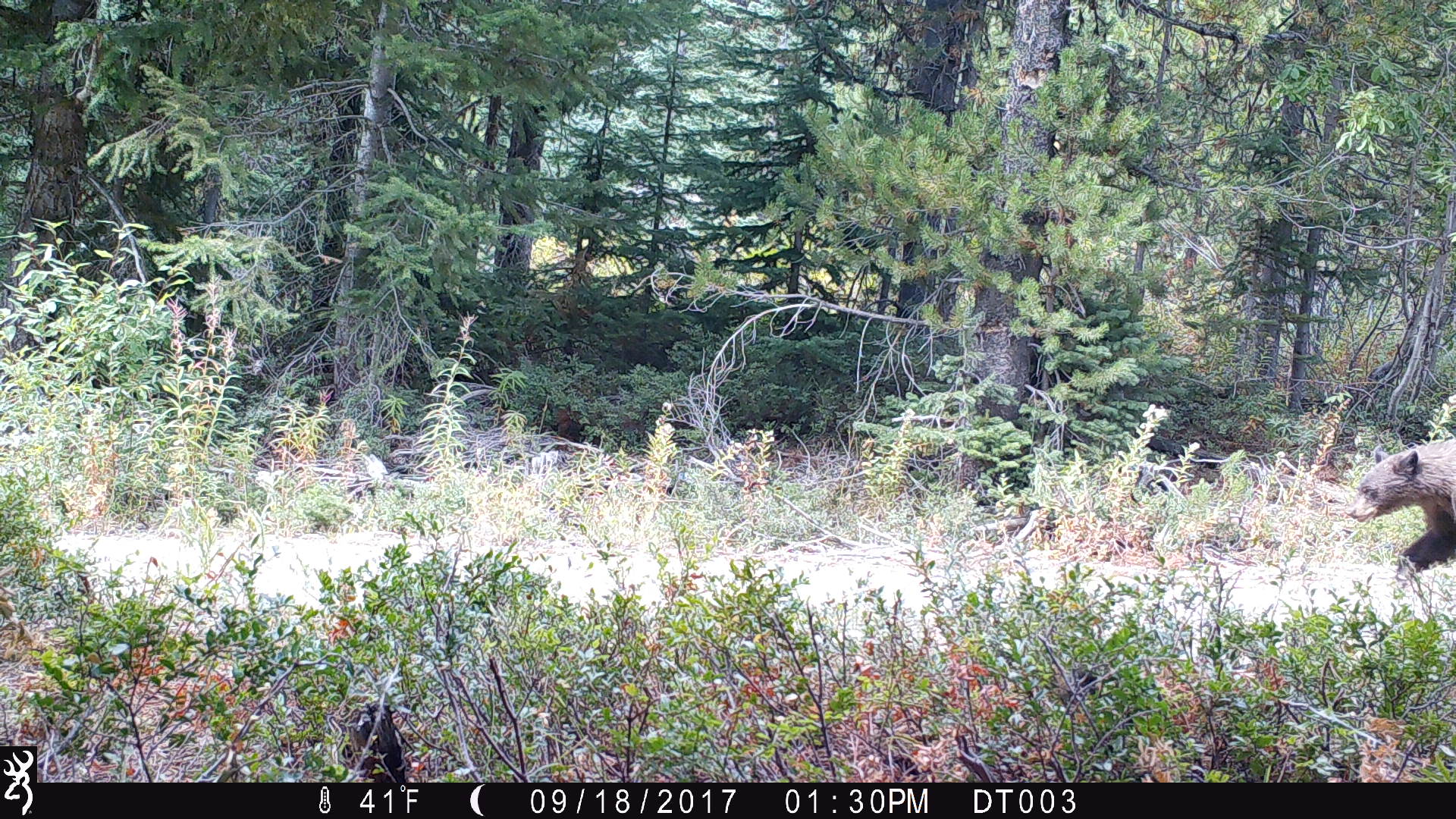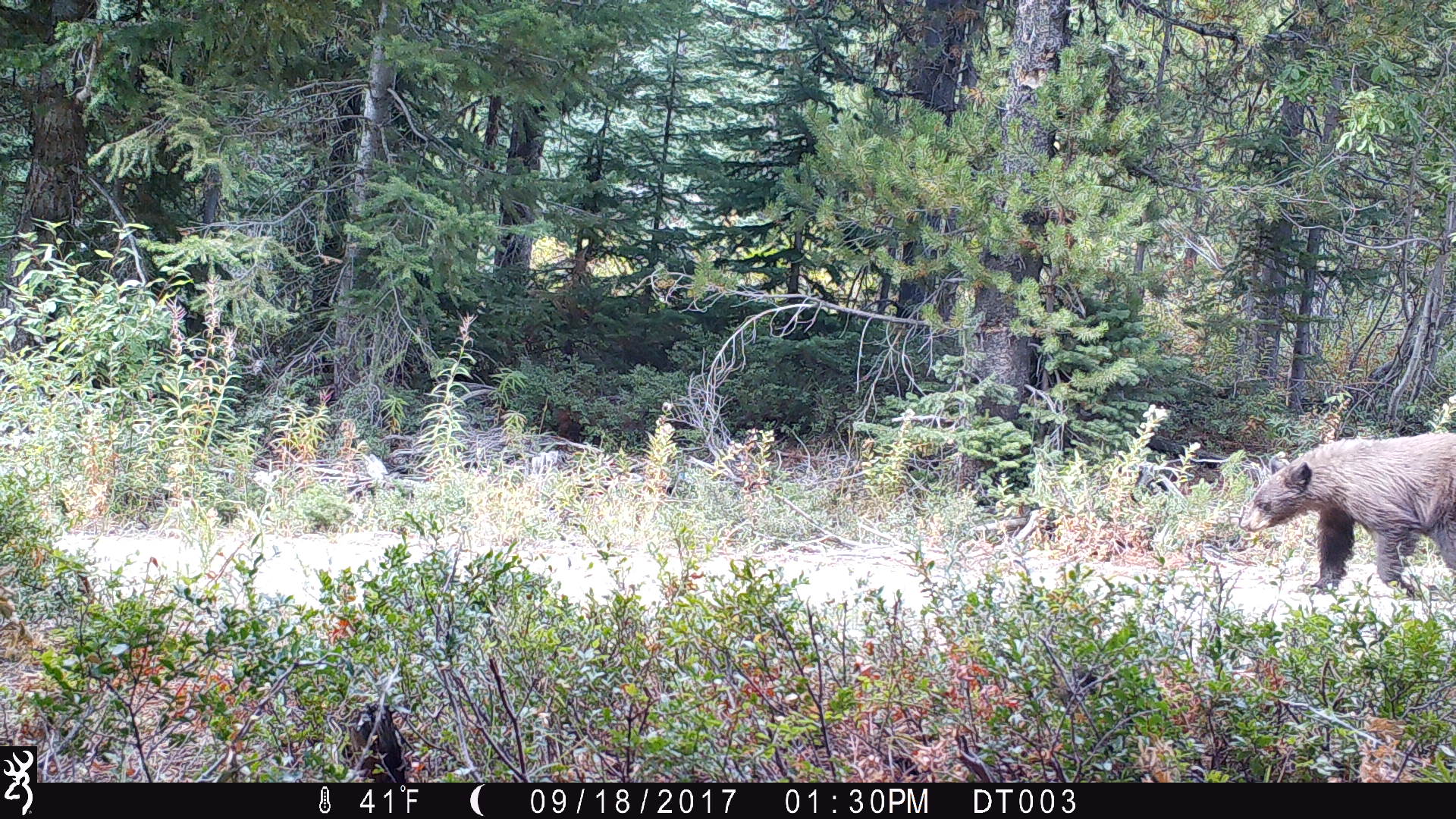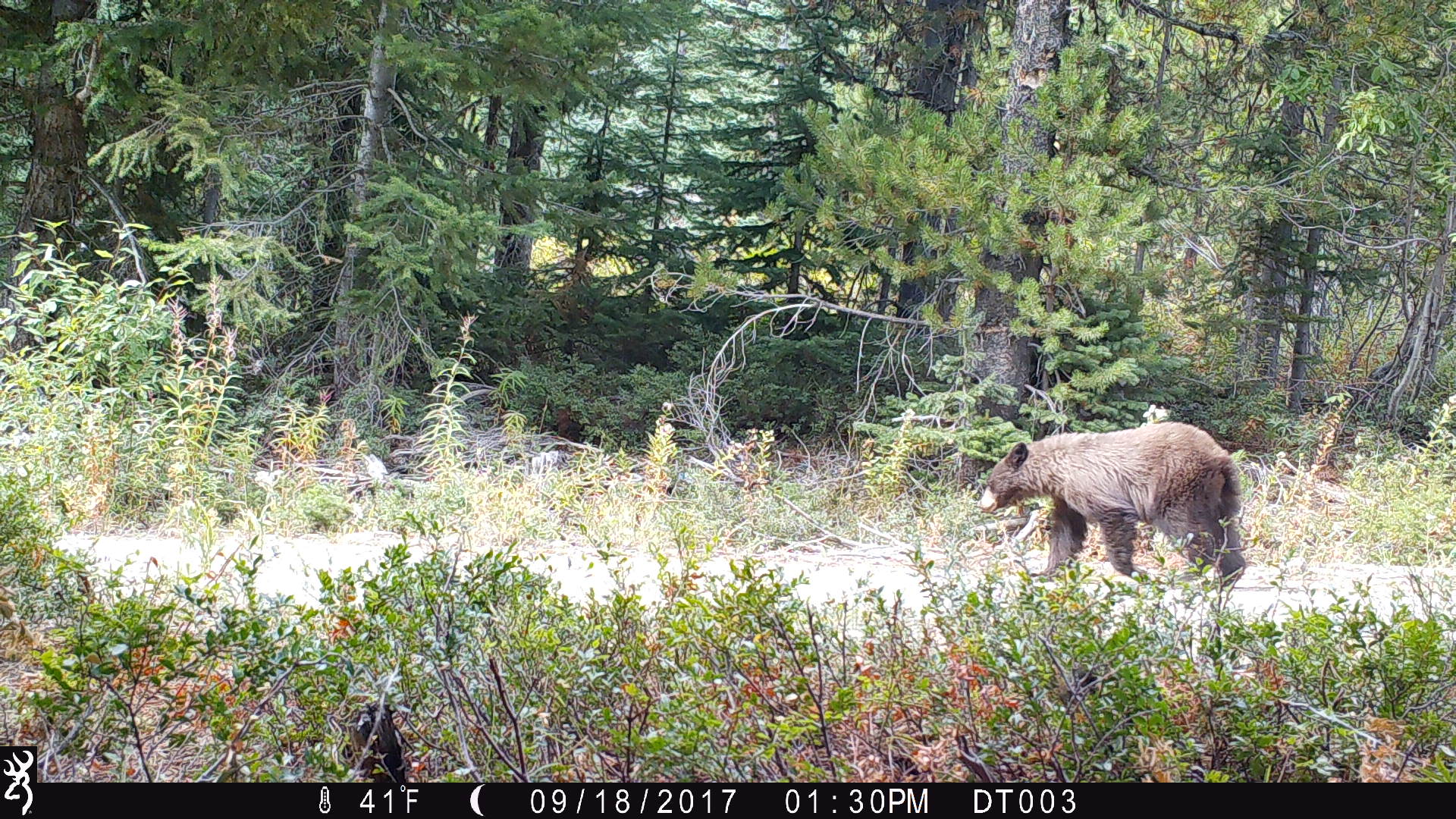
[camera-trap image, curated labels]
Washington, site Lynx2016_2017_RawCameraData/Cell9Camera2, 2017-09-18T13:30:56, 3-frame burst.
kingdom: Animalia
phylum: Chordata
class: Mammalia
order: Carnivora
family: Ursidae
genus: Ursus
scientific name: Ursus americanus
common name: american black bear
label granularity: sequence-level